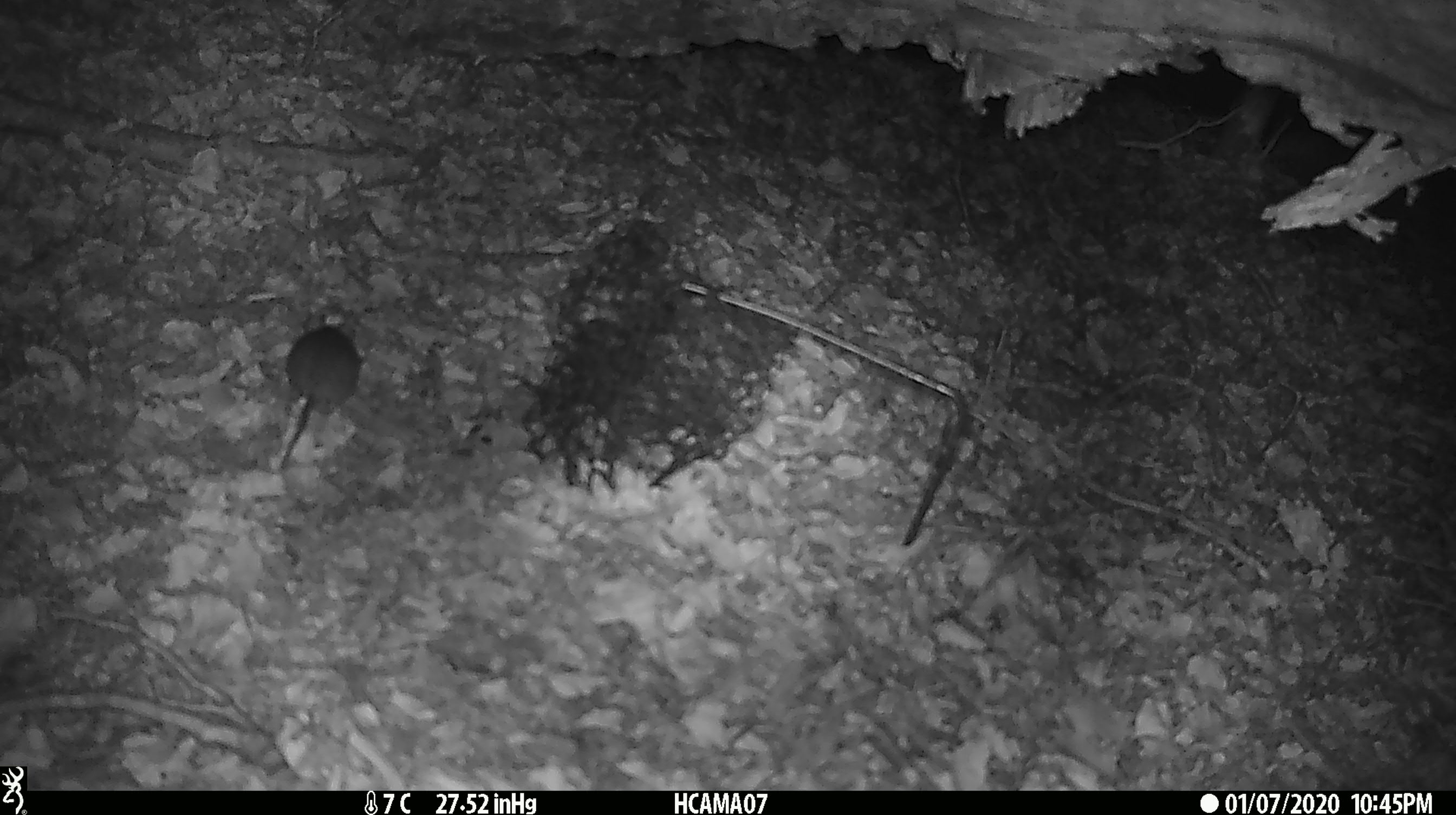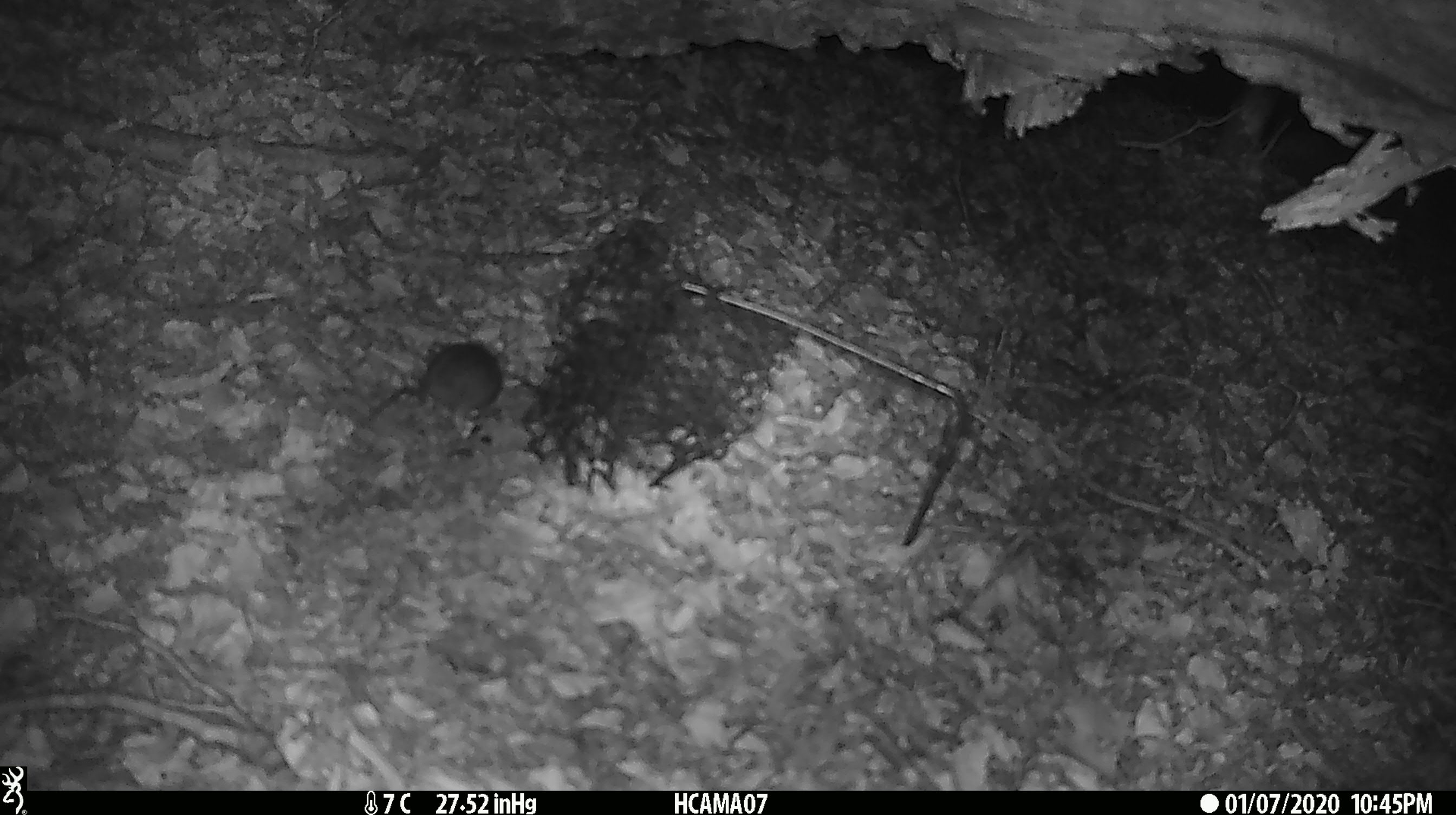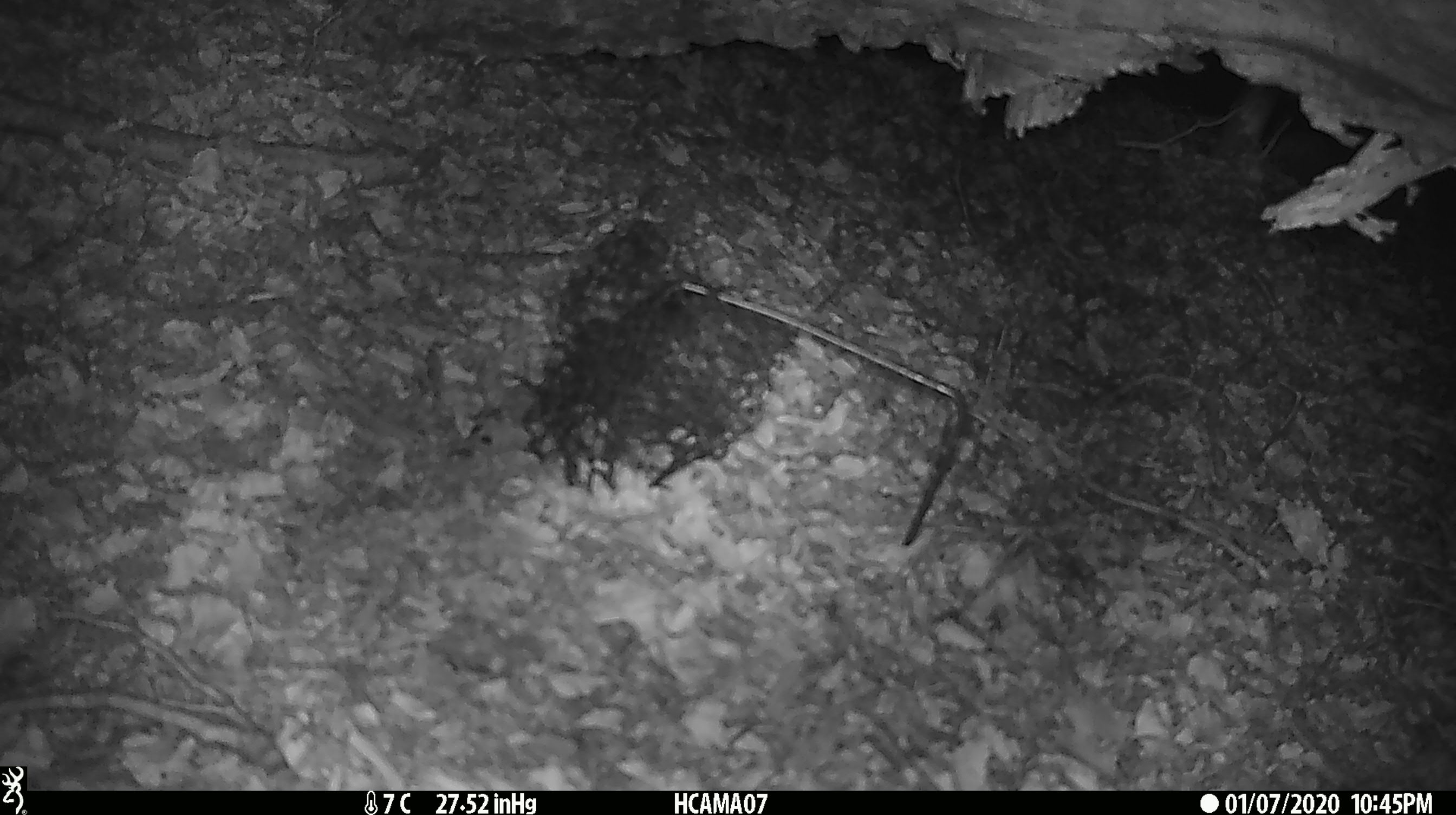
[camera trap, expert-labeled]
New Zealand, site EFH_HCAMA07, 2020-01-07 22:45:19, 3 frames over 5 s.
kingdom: Animalia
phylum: Chordata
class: Mammalia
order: Rodentia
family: Muridae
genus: Mus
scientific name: Mus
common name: mouse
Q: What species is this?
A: Mouse (Mus).